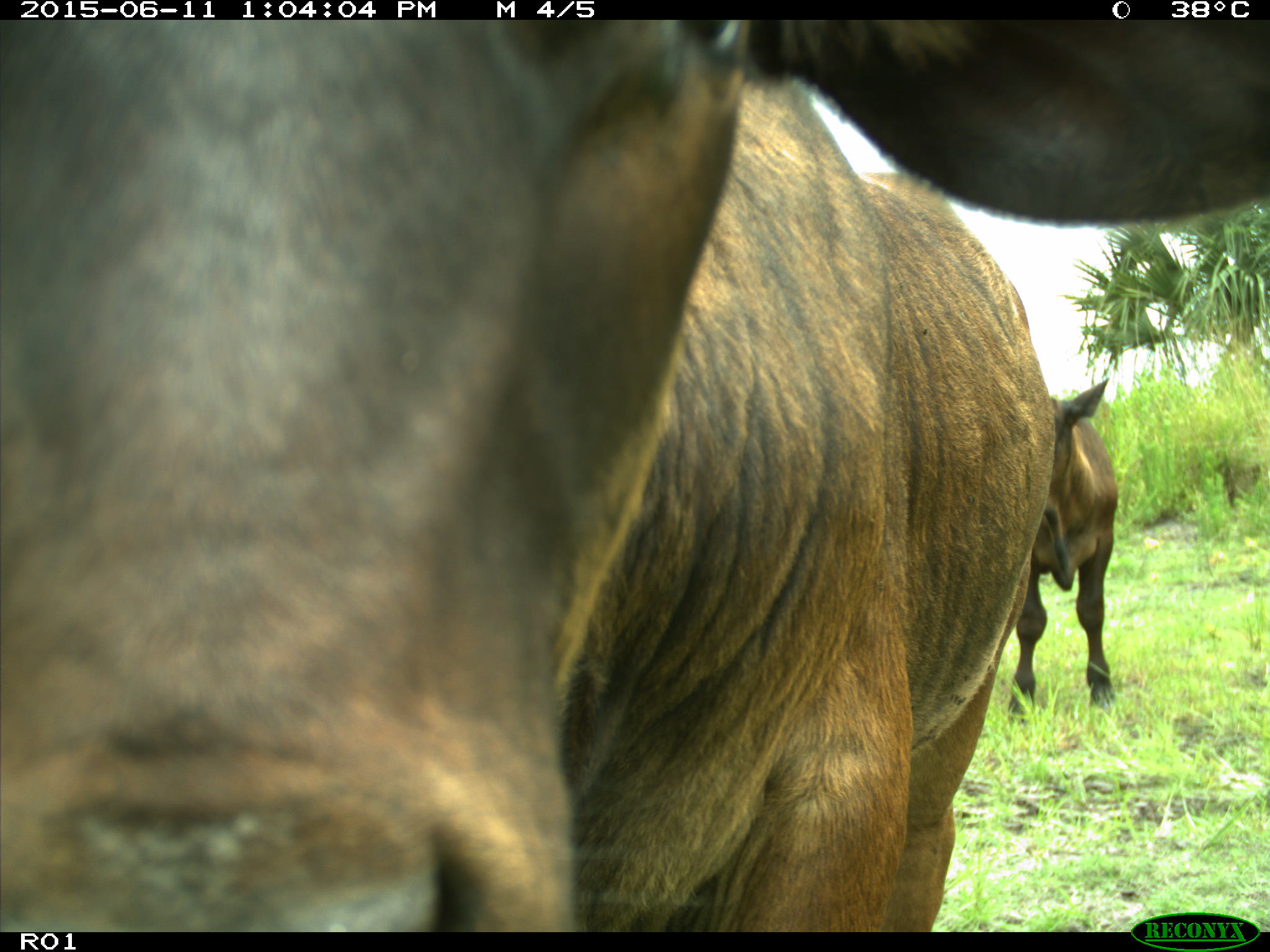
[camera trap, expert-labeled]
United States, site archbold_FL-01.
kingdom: Animalia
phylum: Chordata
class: Mammalia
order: Artiodactyla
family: Bovidae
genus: Bos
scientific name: Bos taurus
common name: domestic cow